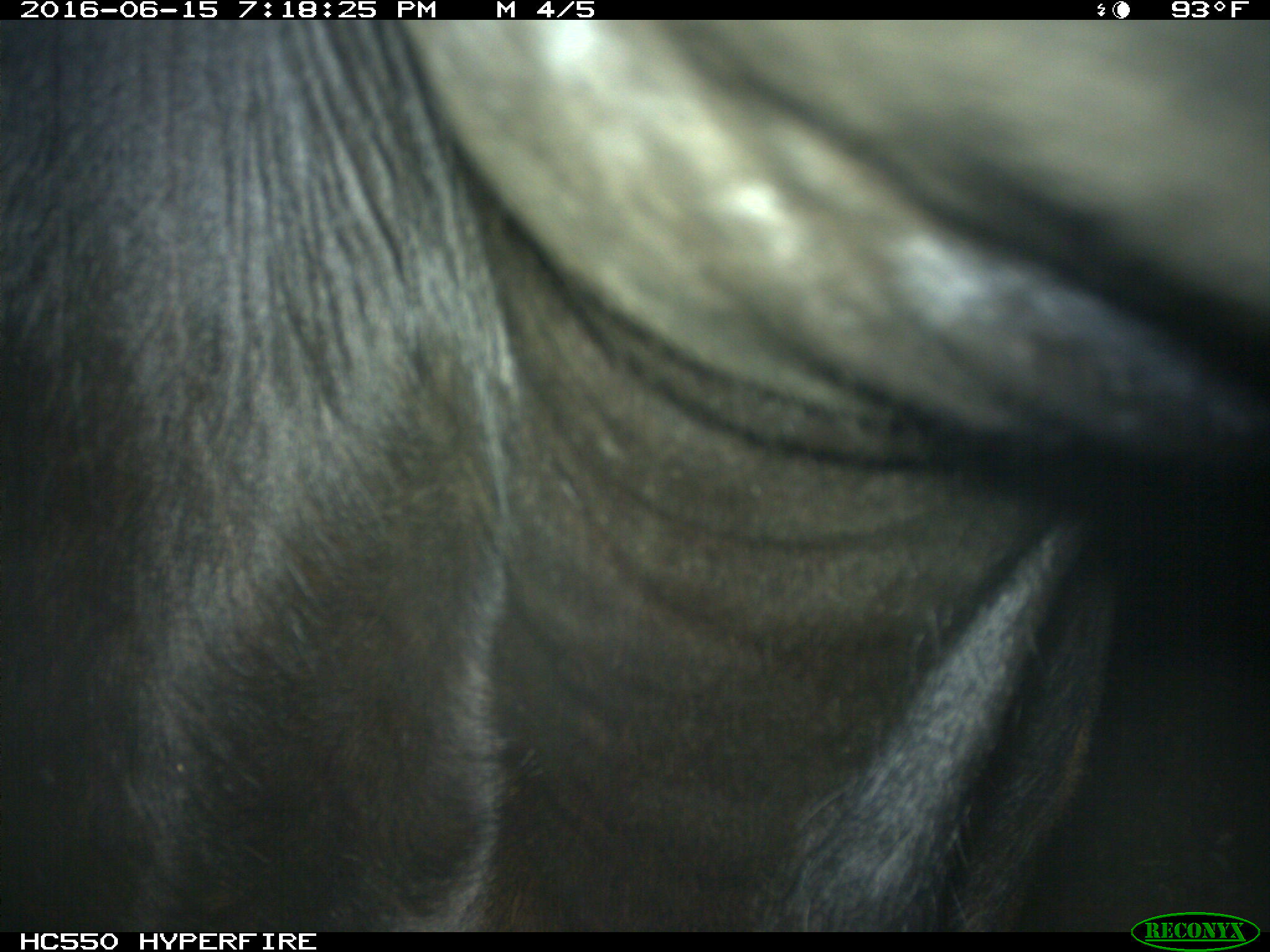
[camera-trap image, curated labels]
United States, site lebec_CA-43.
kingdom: Animalia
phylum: Chordata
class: Mammalia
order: Artiodactyla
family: Bovidae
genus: Bos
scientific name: Bos taurus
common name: domestic cow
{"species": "Bos taurus (domestic cow)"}